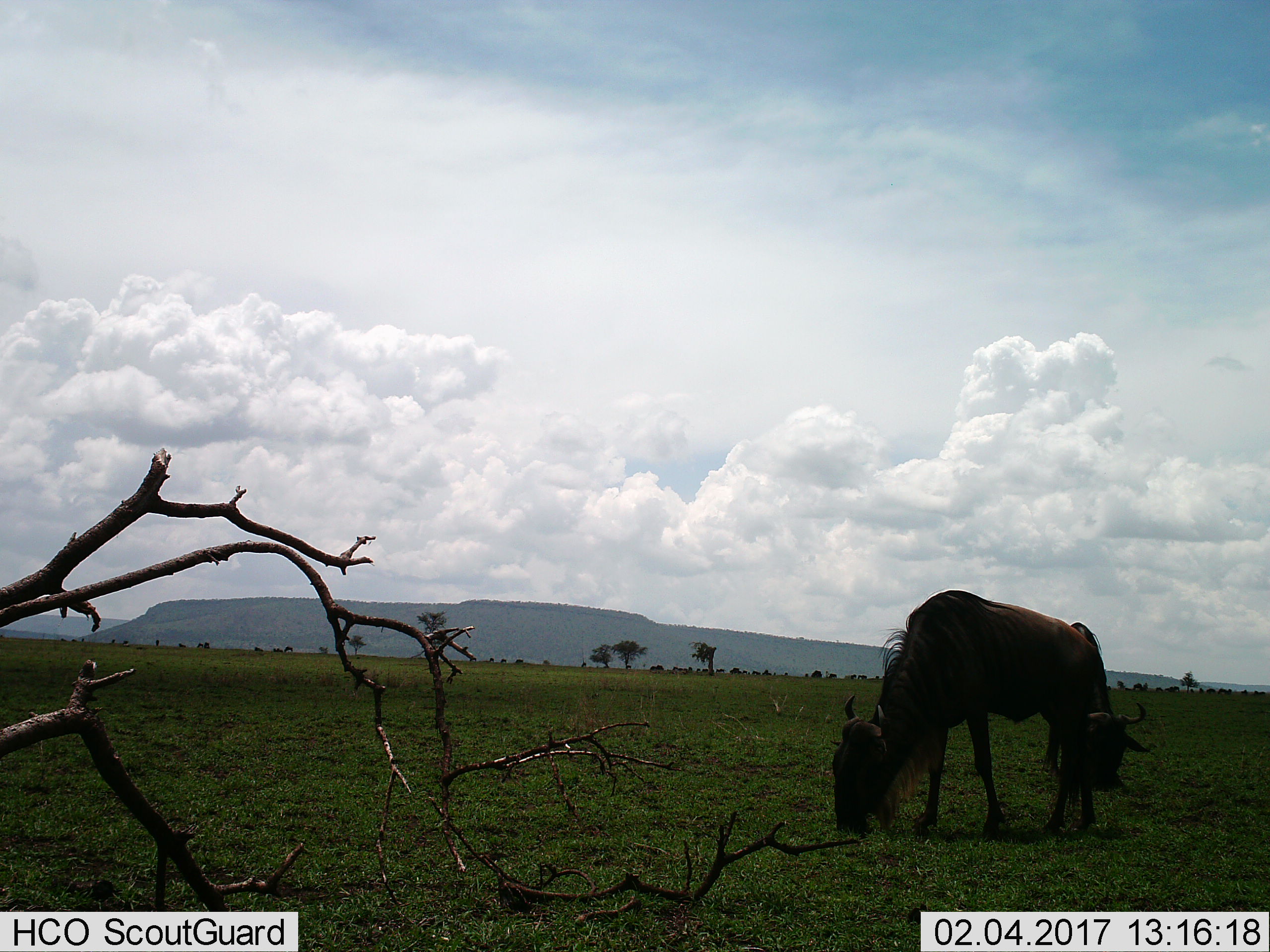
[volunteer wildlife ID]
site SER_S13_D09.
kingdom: Animalia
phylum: Chordata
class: Mammalia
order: Artiodactyla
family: Bovidae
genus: Connochaetes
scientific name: Connochaetes taurinus taurinus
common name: blue wildebeest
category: wildebeestblue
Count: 2.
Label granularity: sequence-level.